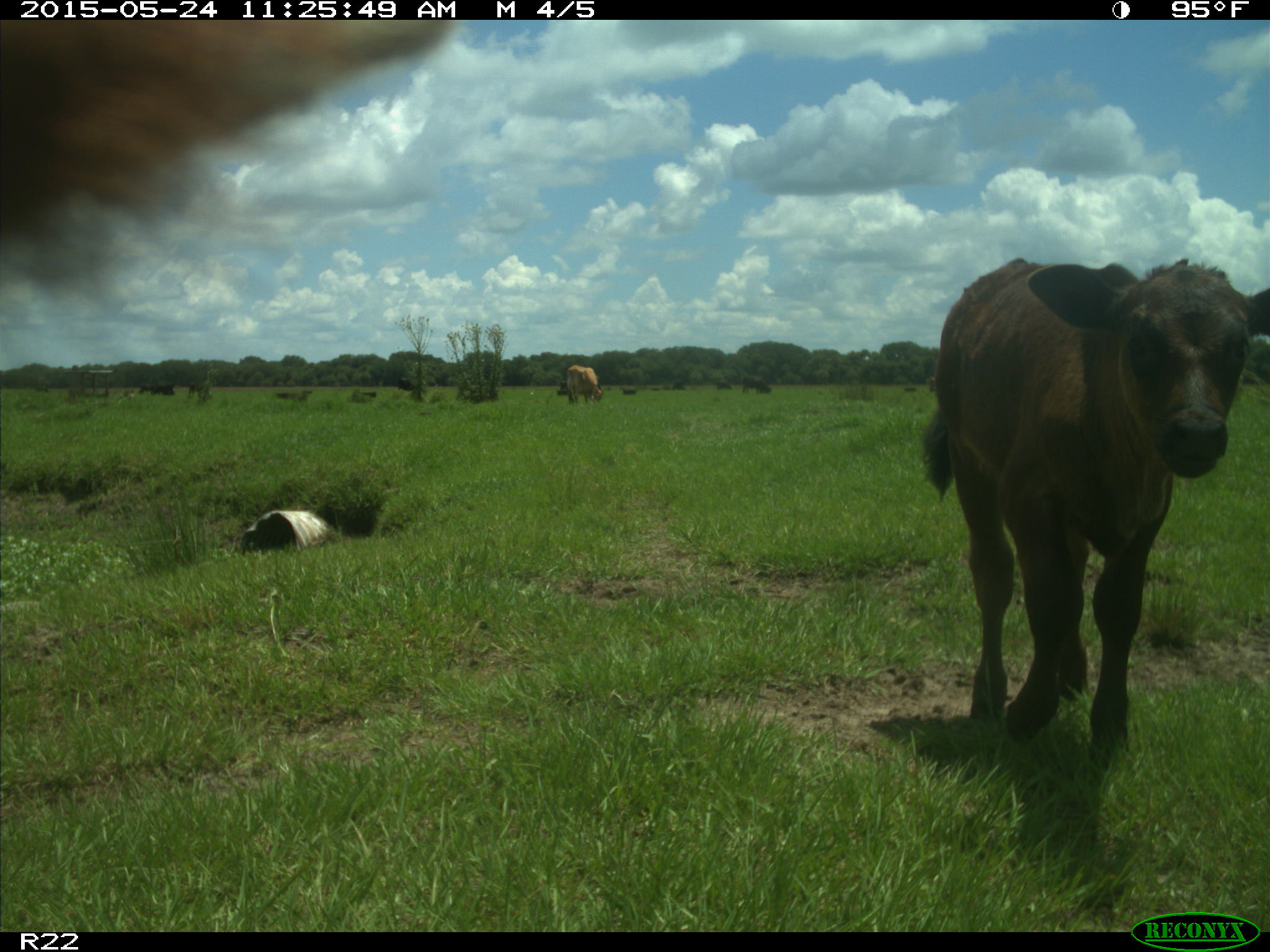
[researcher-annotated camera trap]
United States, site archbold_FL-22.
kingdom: Animalia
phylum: Chordata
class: Mammalia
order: Artiodactyla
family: Suidae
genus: Sus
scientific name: Sus scrofa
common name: wild boar